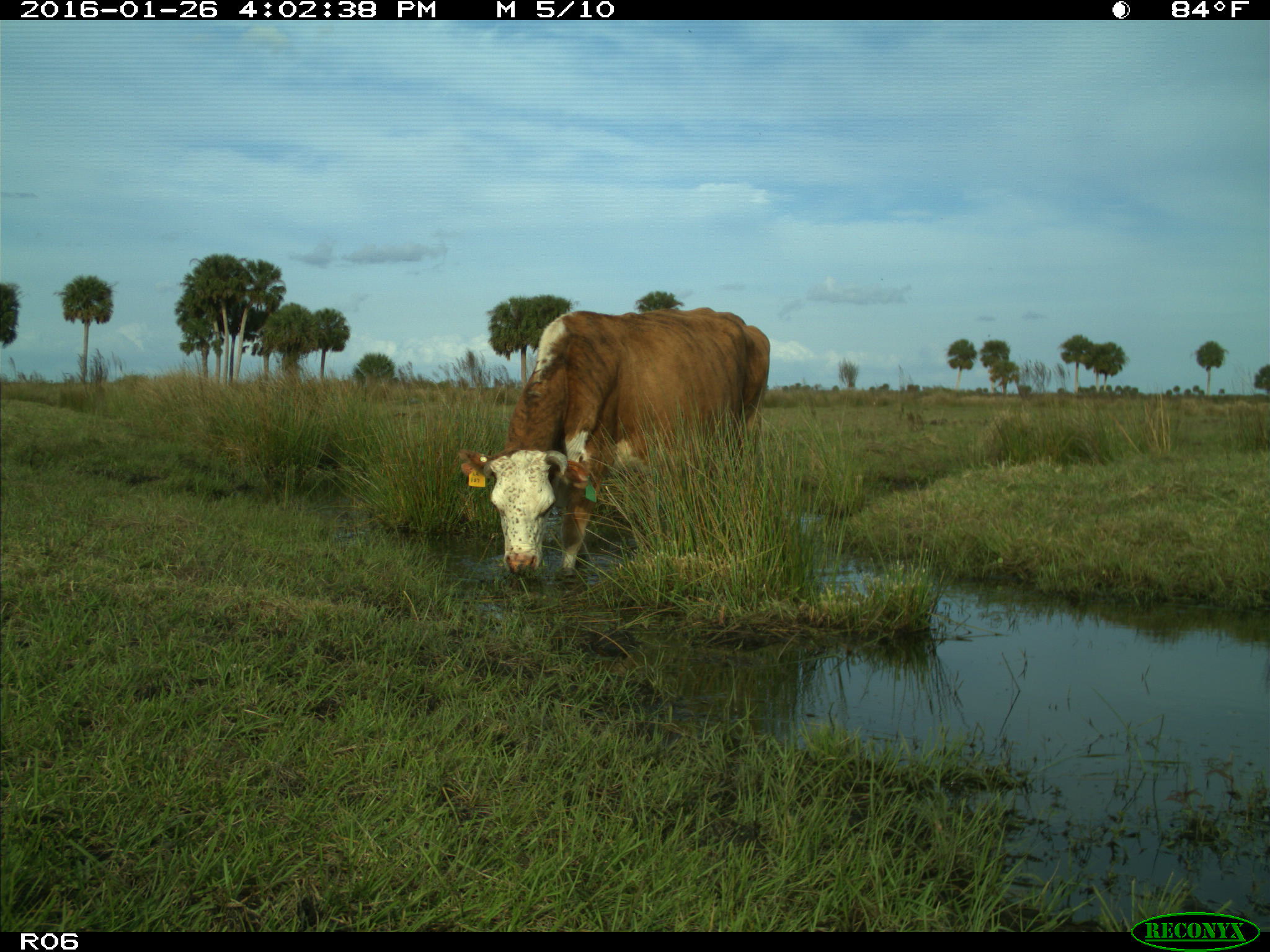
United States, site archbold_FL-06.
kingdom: Animalia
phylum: Chordata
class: Mammalia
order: Artiodactyla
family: Bovidae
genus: Bos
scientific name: Bos taurus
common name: domestic cow